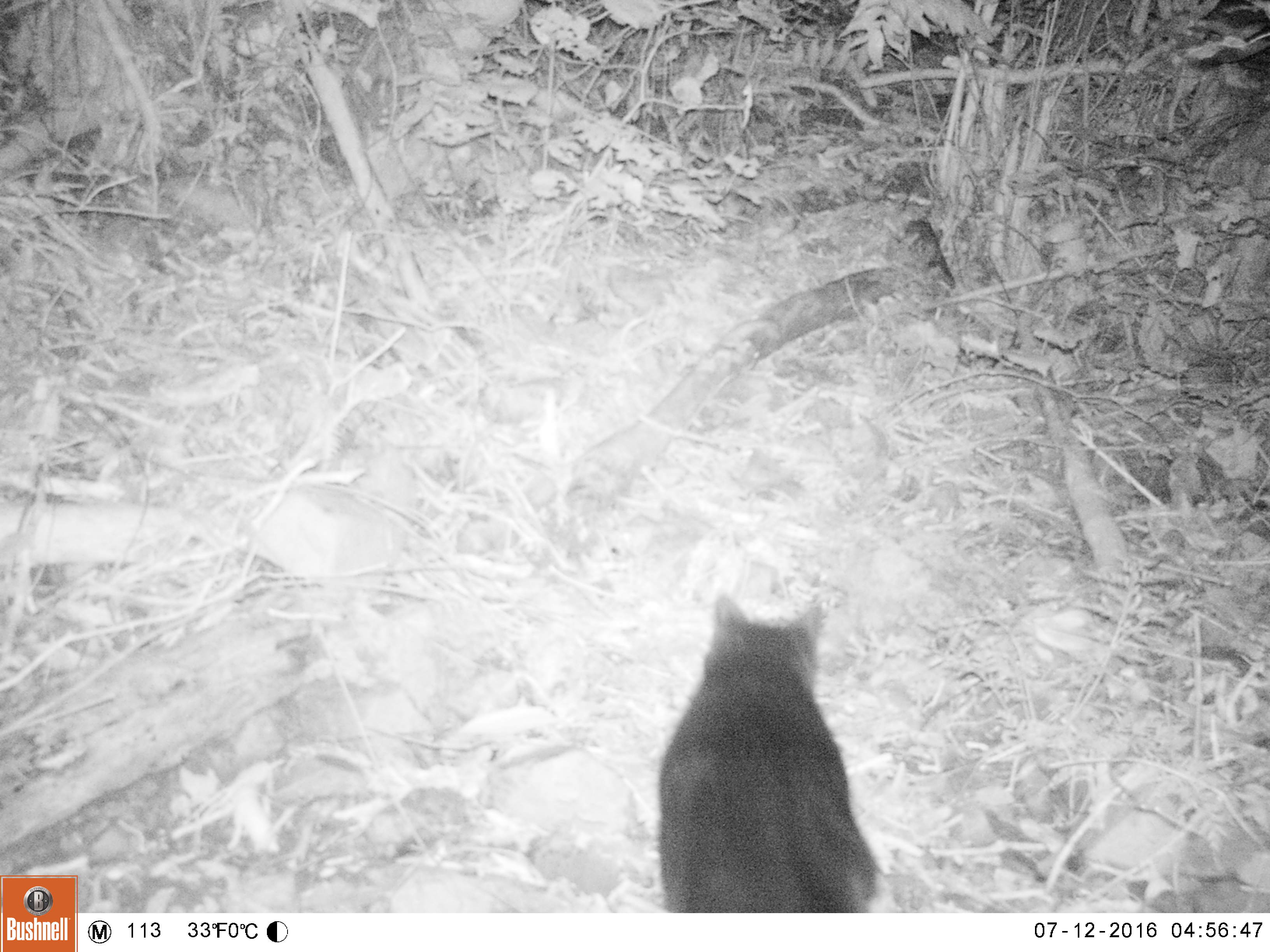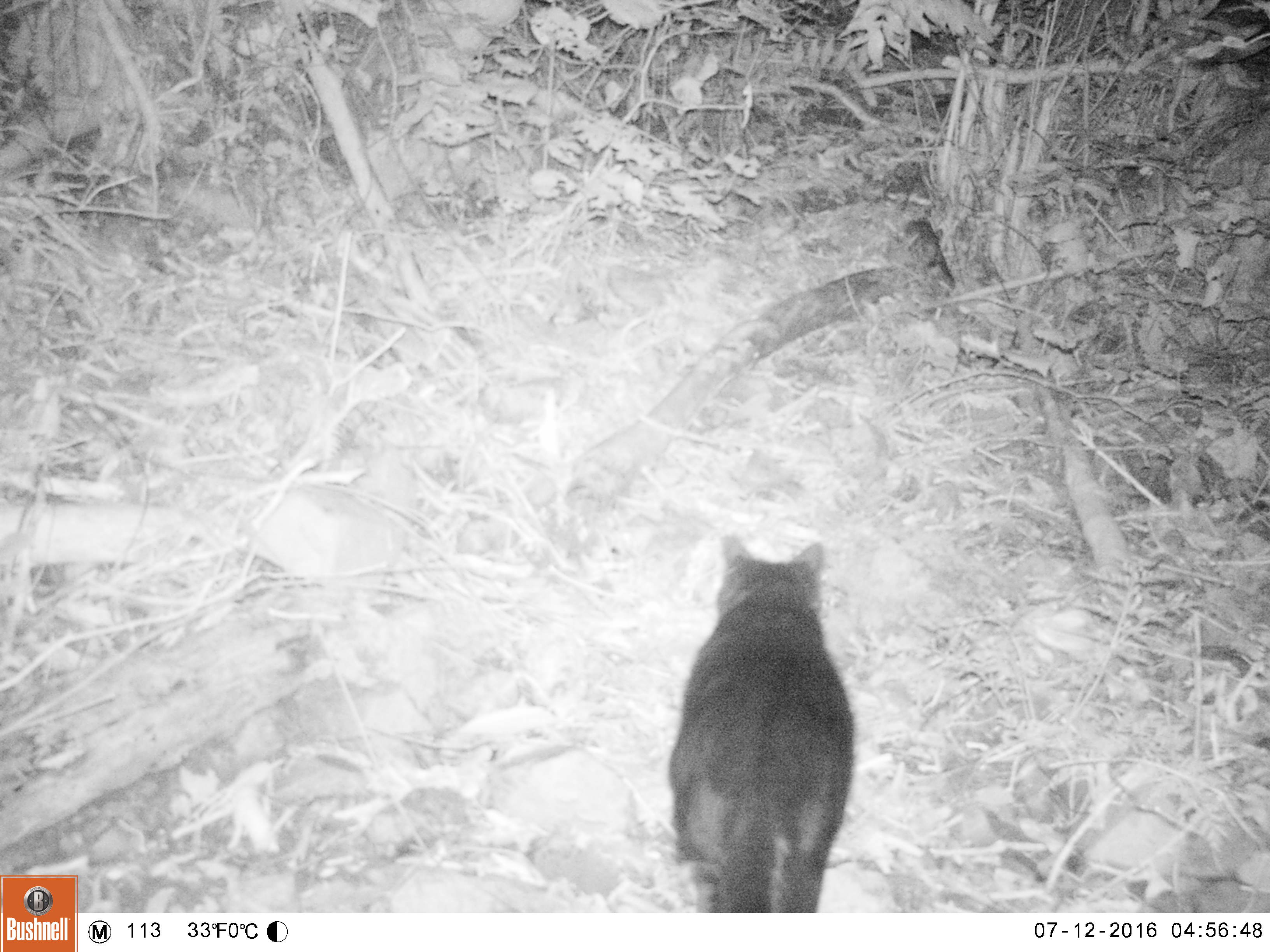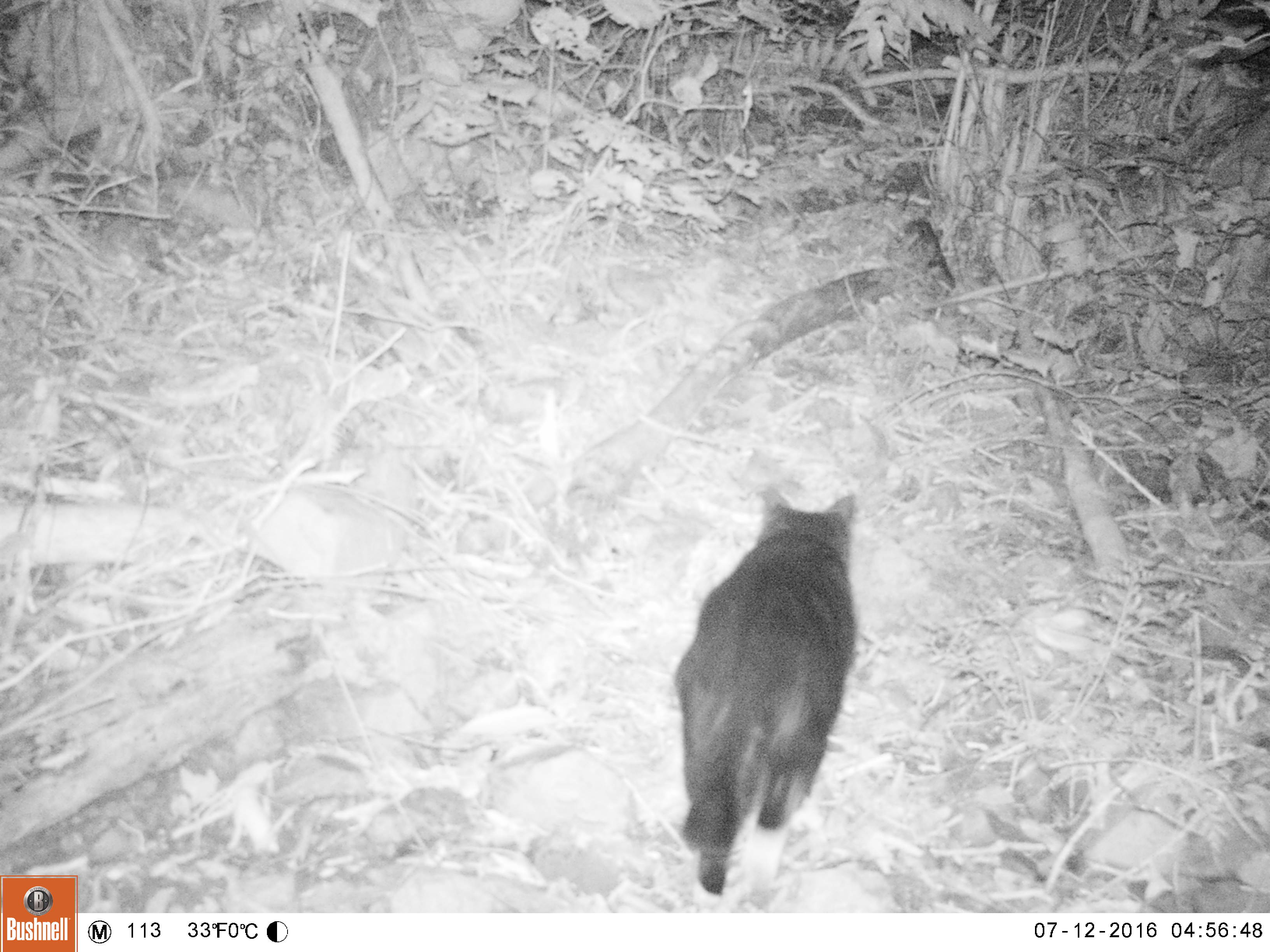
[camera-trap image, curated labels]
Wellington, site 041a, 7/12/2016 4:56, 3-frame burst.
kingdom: Animalia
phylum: Chordata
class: Mammalia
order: Carnivora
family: Felidae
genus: Felis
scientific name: Felis catus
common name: cat